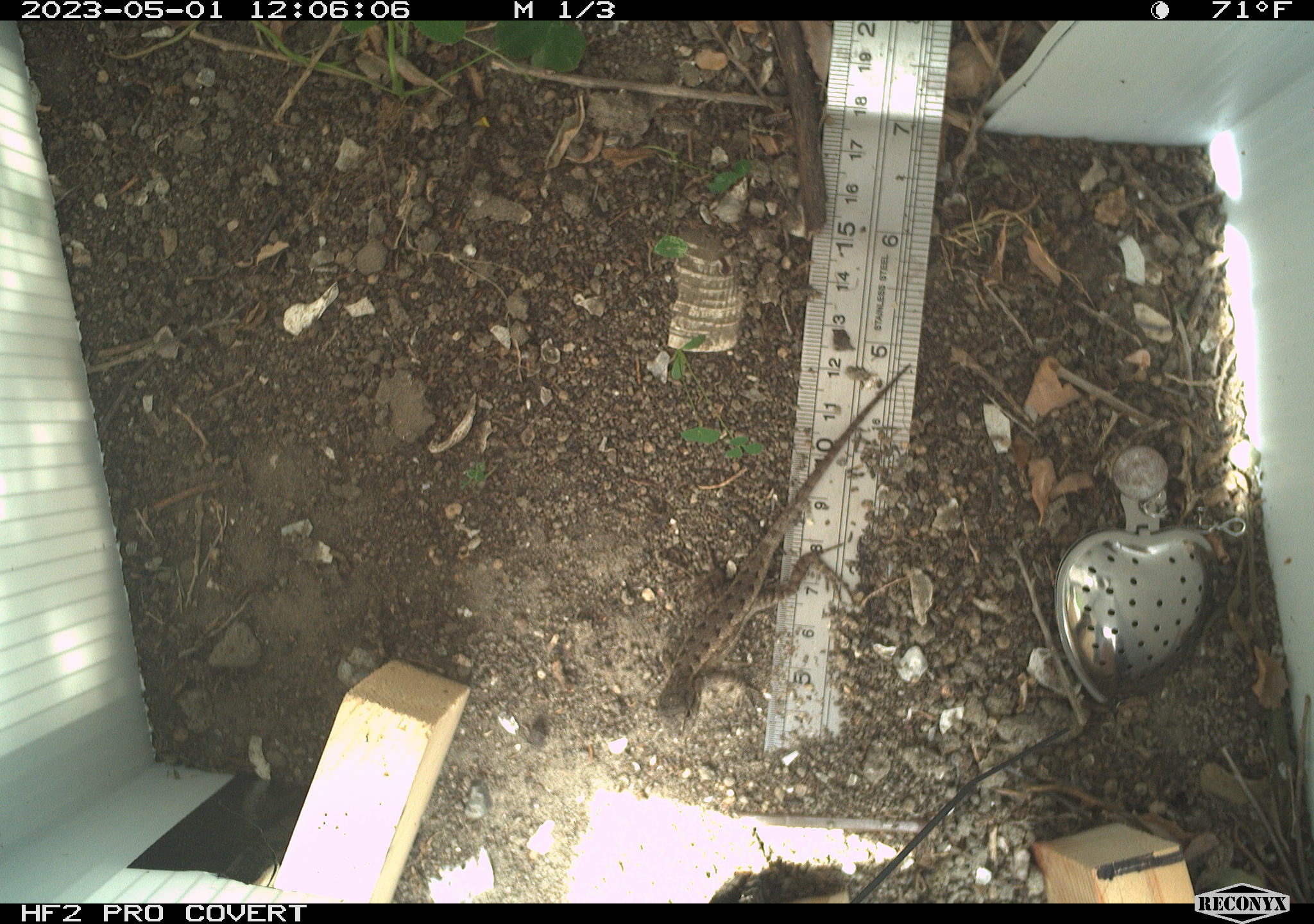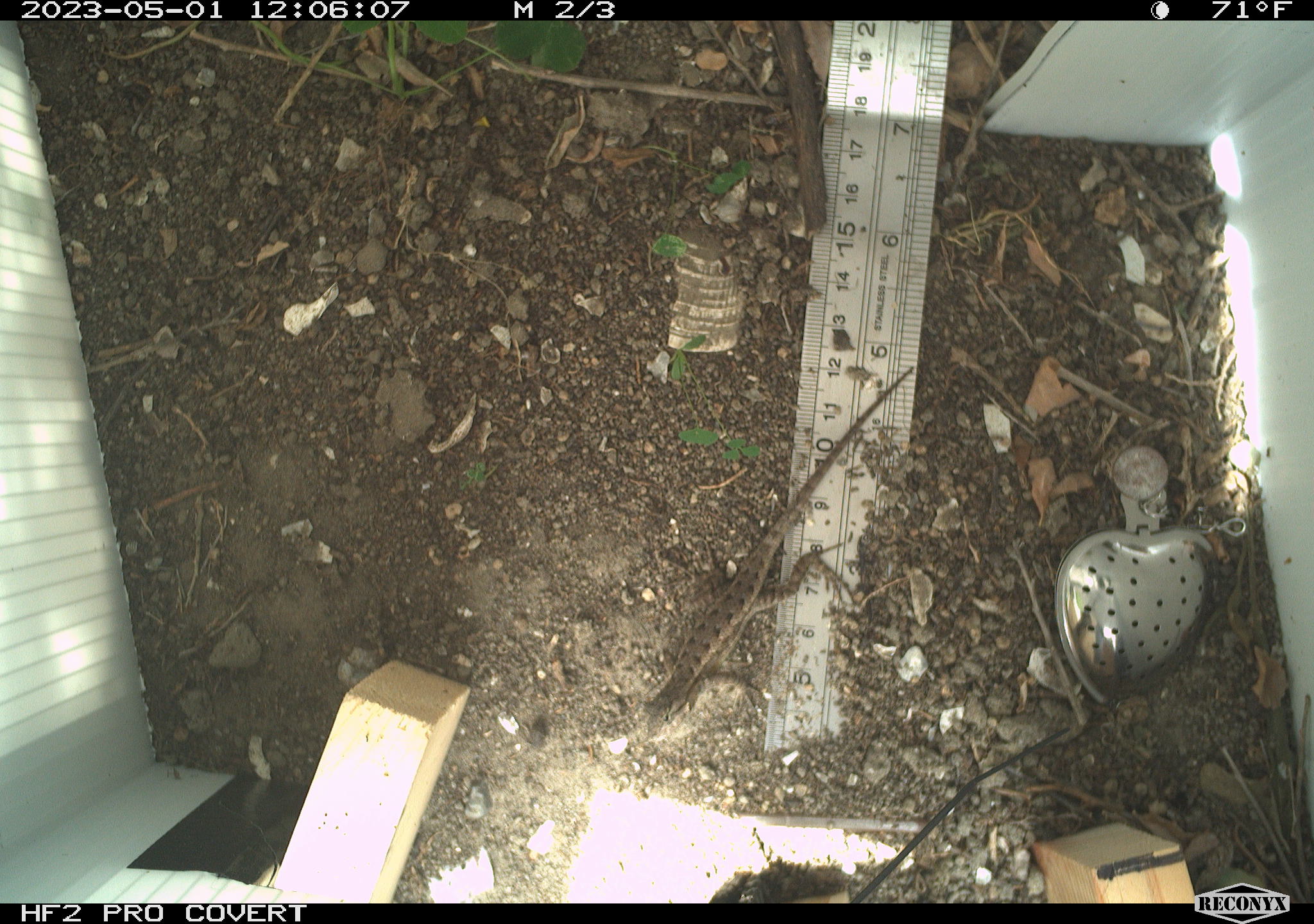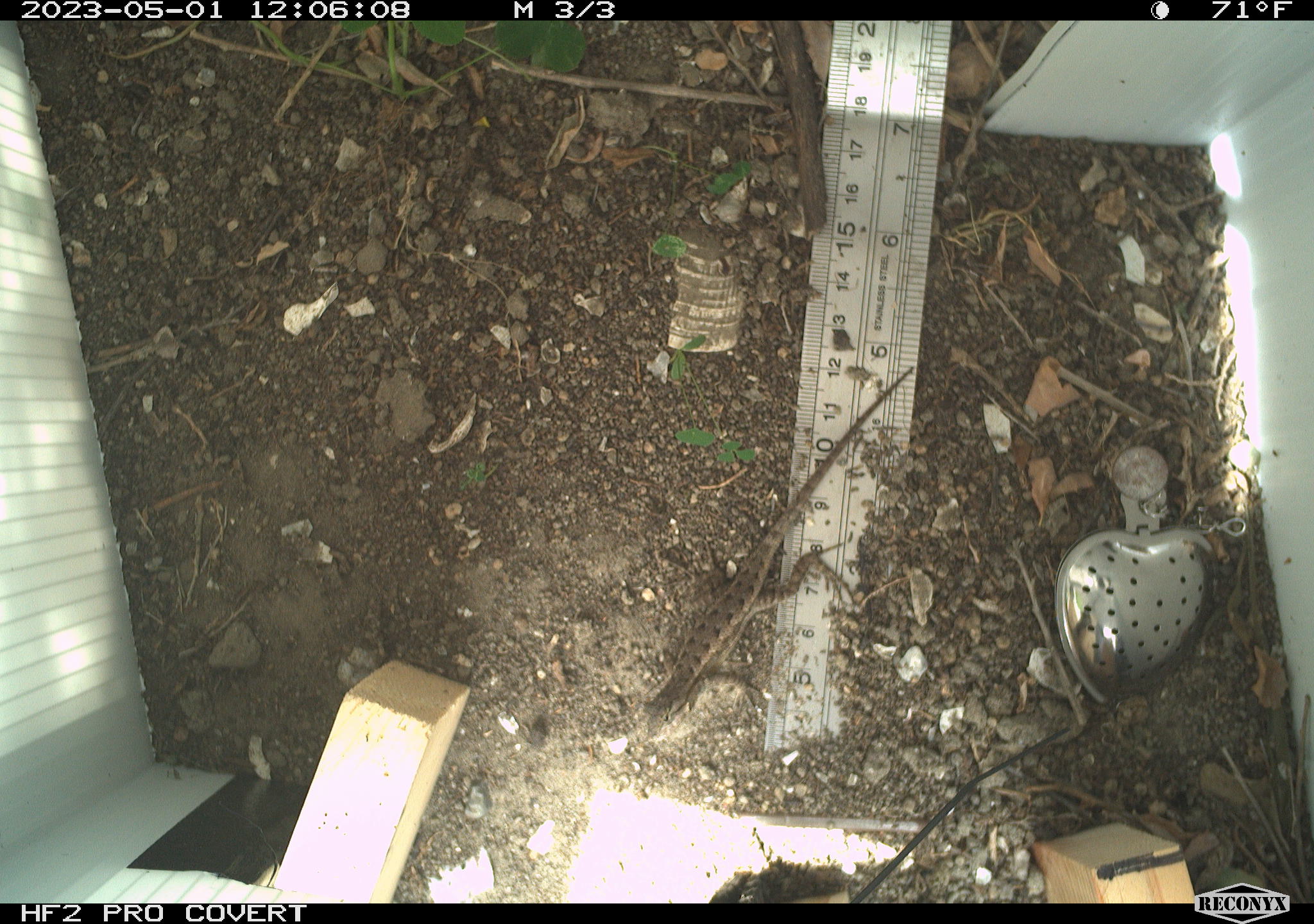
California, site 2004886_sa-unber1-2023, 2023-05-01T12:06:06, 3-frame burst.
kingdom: Animalia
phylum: Chordata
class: Reptilia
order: Squamata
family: Phrynosomatidae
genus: Sceloporus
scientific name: Sceloporus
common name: spiny lizards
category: sceloporus species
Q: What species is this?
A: Sceloporus species (spiny lizards) (Sceloporus).